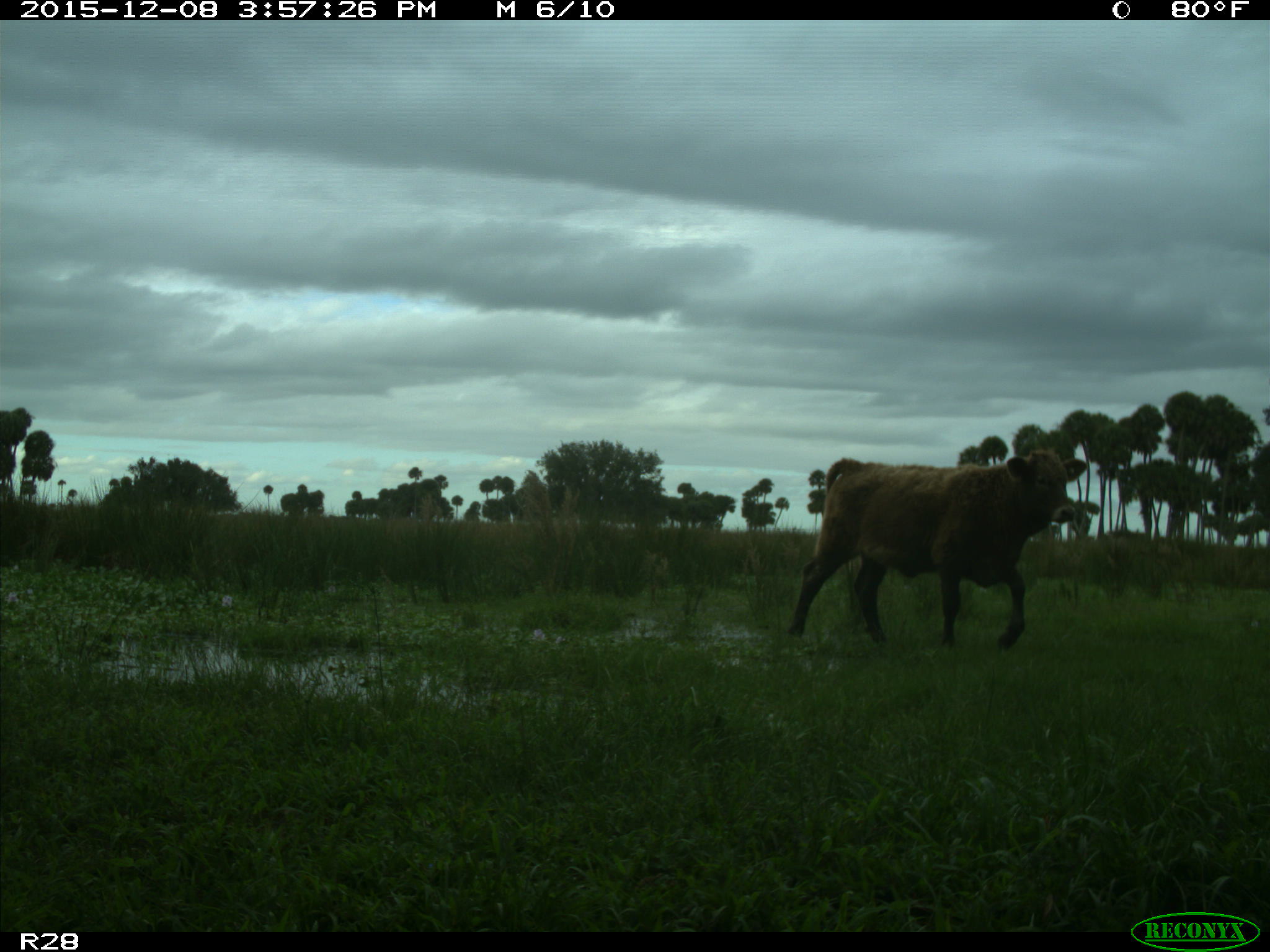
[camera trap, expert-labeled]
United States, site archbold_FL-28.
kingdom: Animalia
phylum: Chordata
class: Mammalia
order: Artiodactyla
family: Bovidae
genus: Bos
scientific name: Bos taurus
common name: domestic cow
Bos taurus (domestic cow).